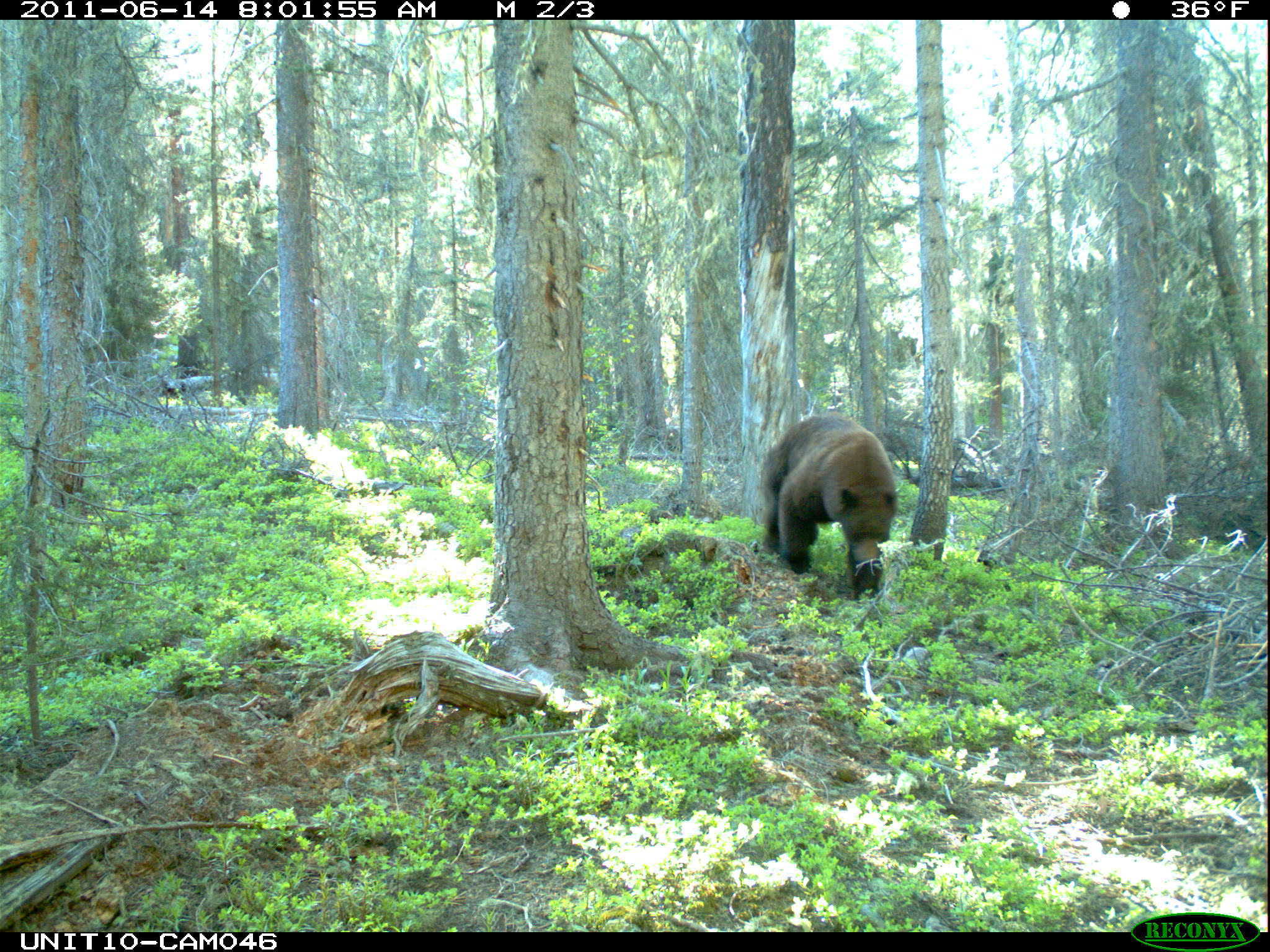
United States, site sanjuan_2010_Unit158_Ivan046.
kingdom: Animalia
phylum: Chordata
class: Mammalia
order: Carnivora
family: Ursidae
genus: Ursus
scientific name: Ursus americanus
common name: american black bear